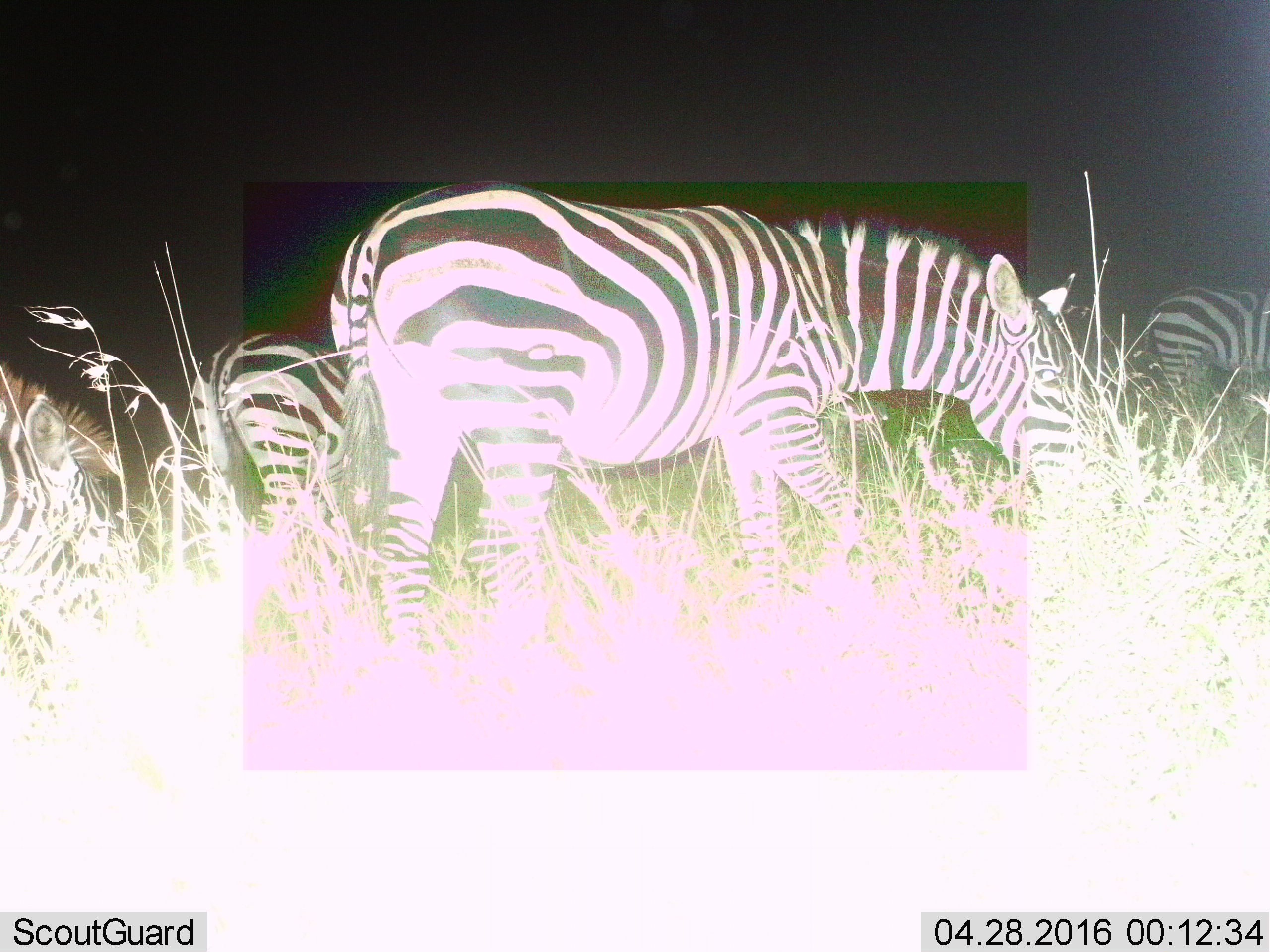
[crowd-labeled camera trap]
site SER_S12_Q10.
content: unidentified animal